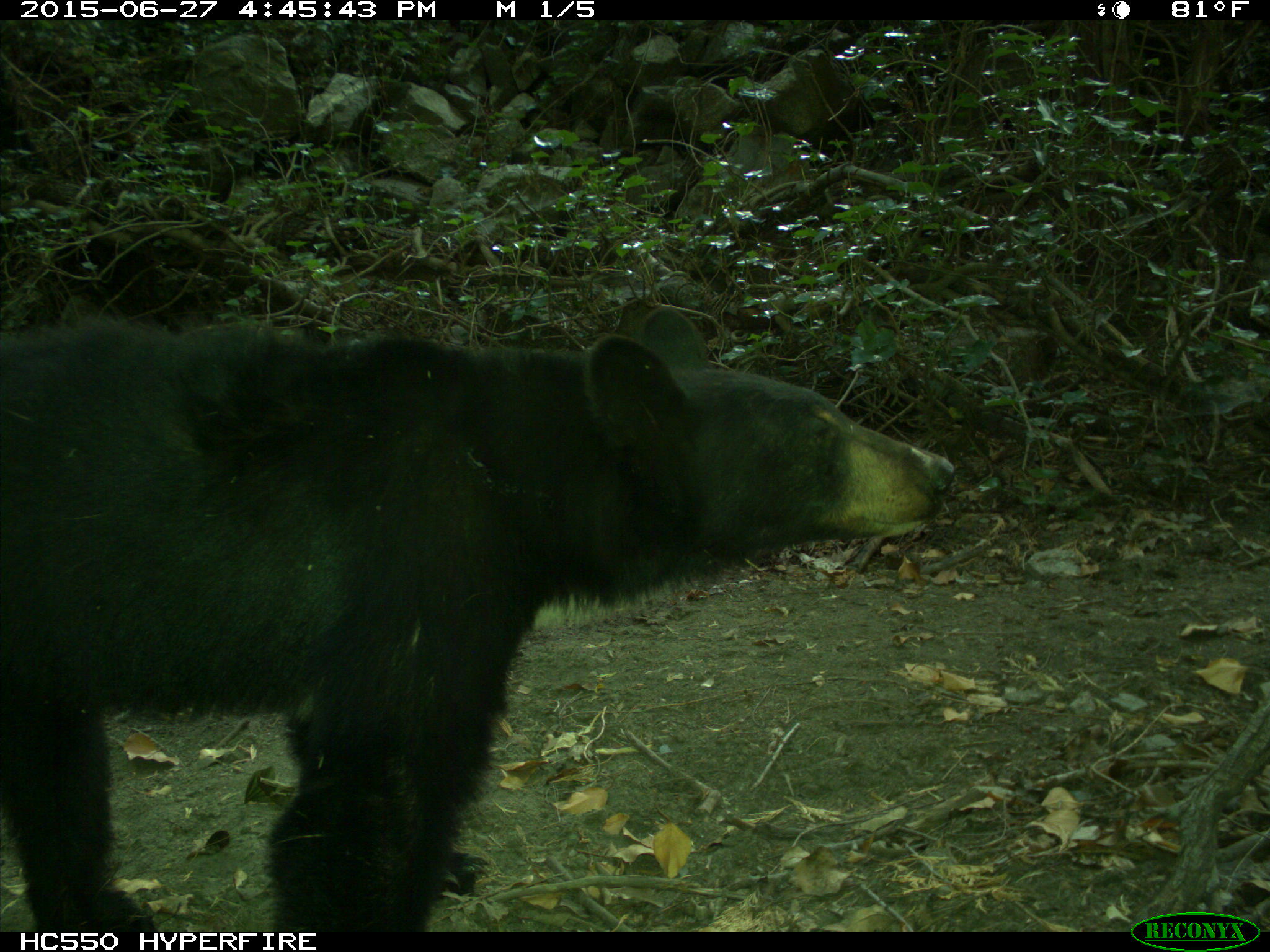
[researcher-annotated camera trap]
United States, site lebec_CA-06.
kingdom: Animalia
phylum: Chordata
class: Mammalia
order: Carnivora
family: Ursidae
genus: Ursus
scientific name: Ursus americanus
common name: american black bear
Ursus americanus (american black bear).